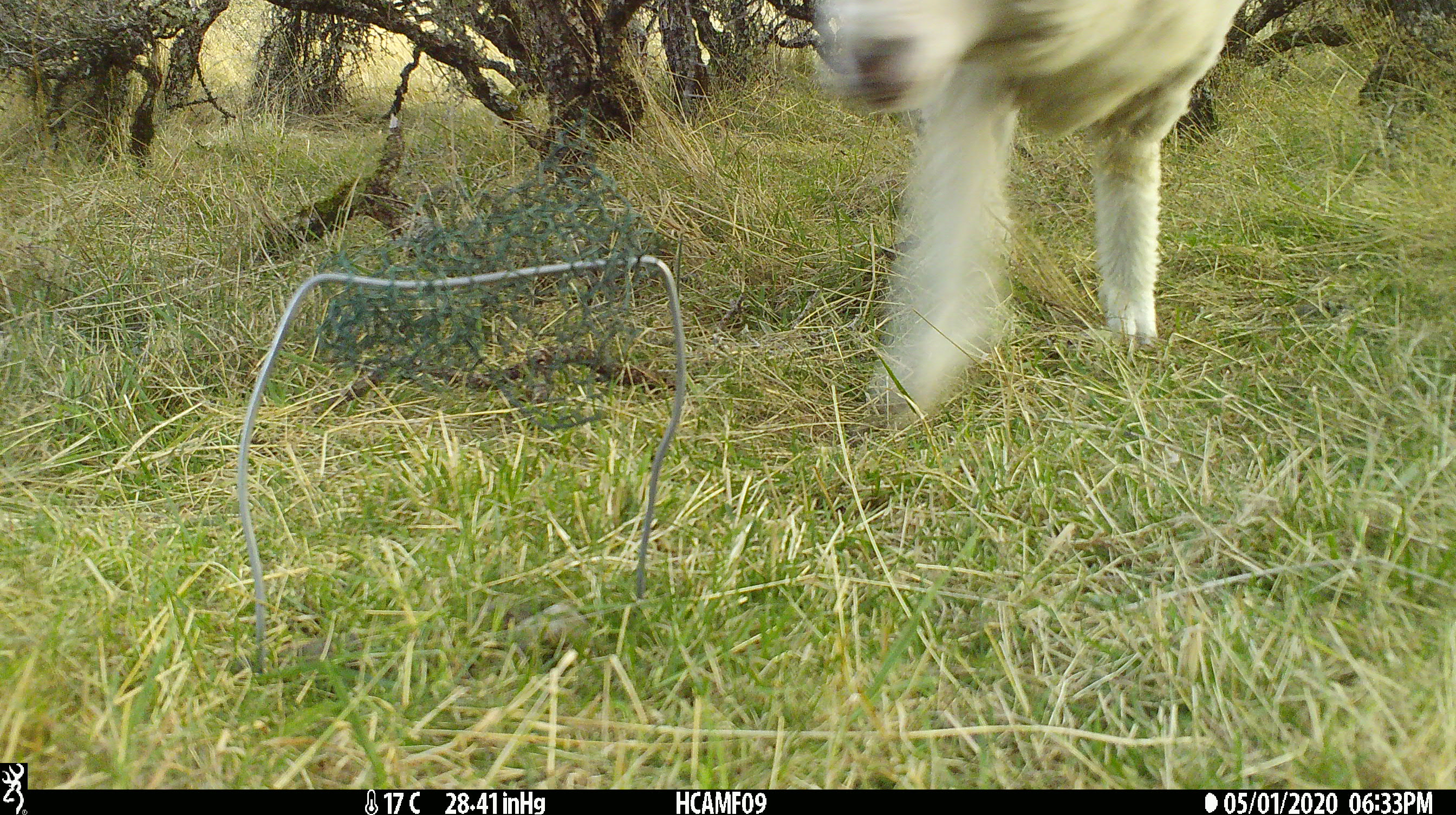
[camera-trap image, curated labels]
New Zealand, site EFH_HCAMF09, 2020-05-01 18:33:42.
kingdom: Animalia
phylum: Chordata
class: Mammalia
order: Artiodactyla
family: Bovidae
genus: Ovis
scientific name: Ovis aries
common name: domestic sheep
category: sheep